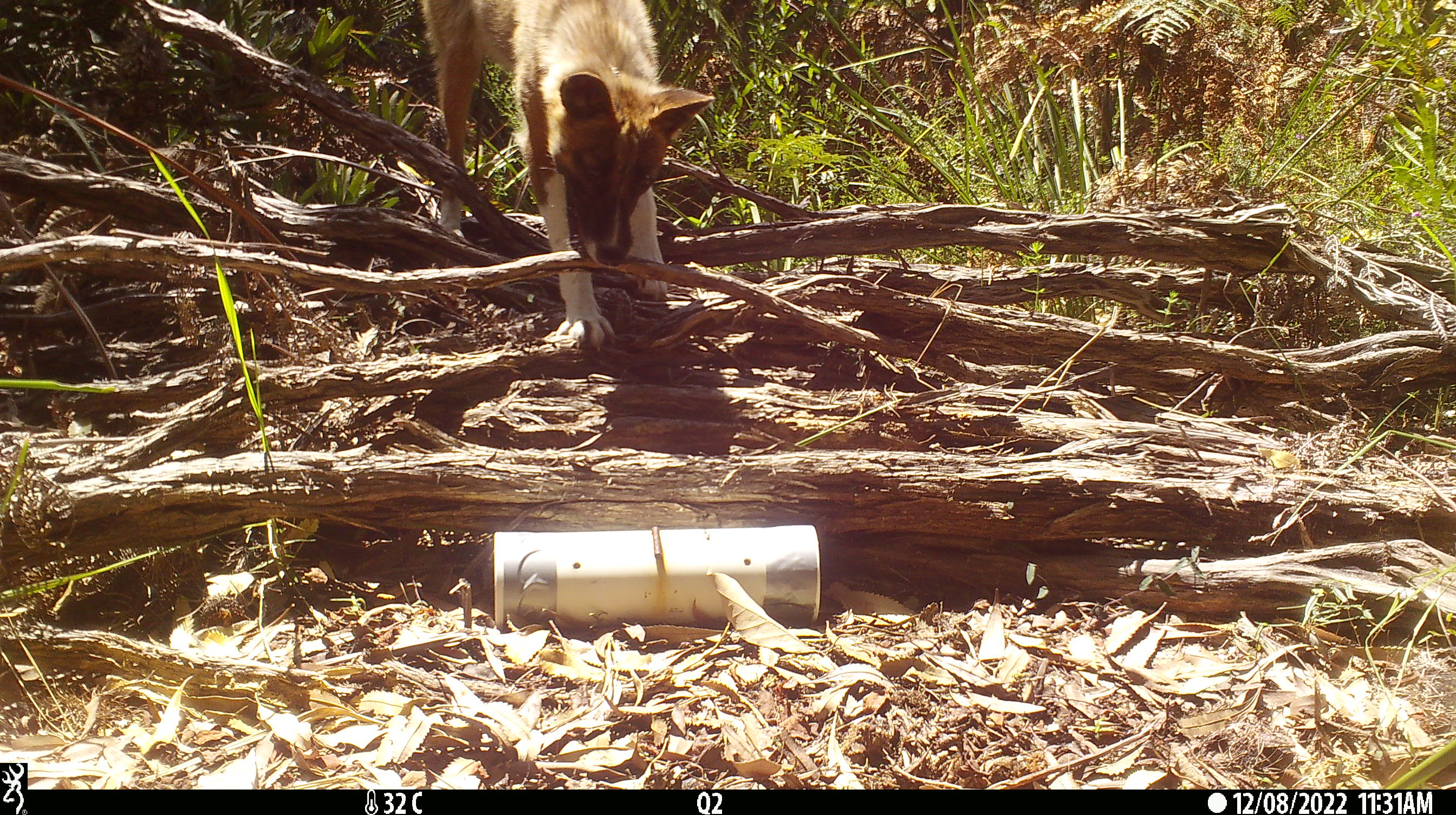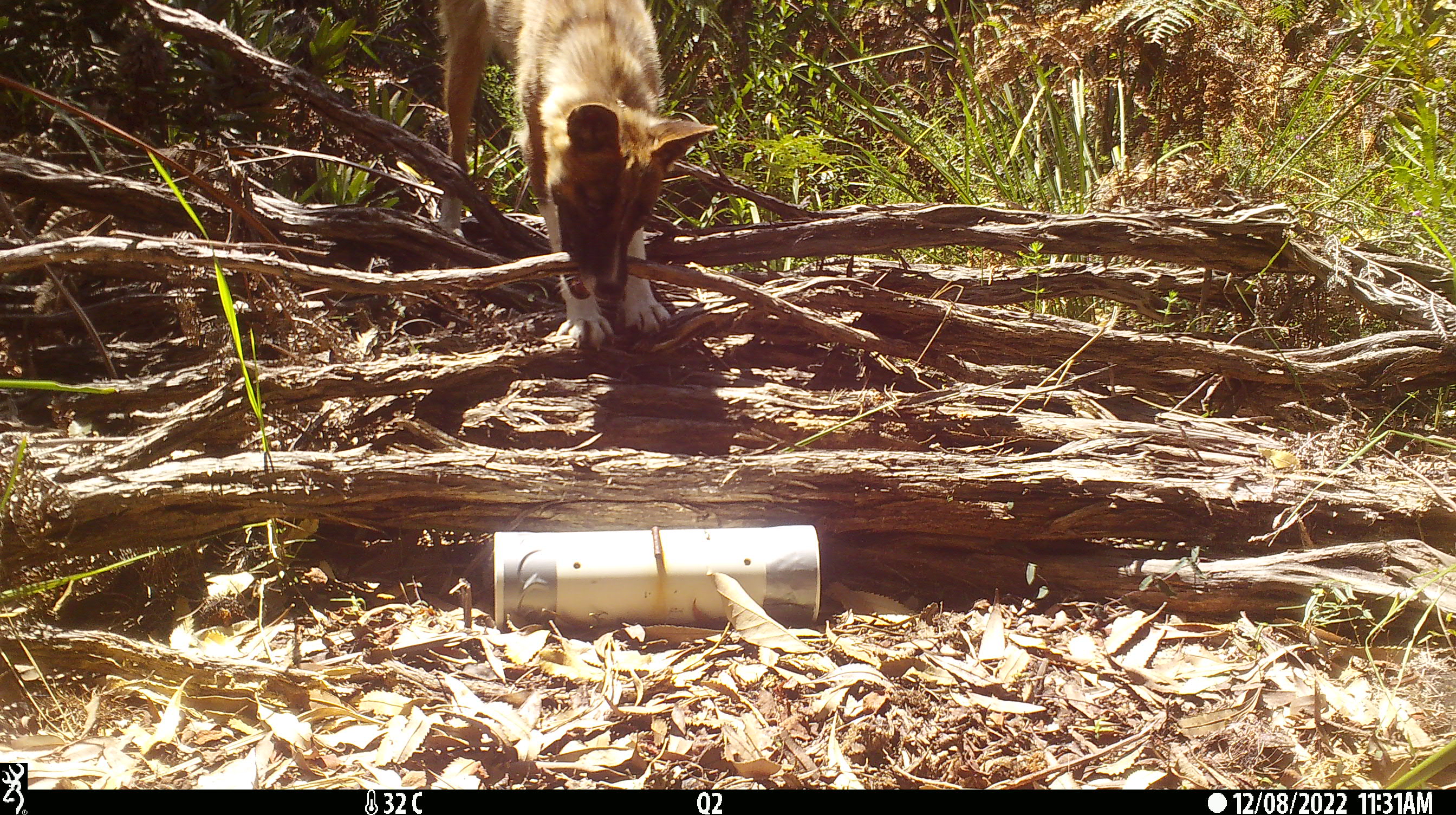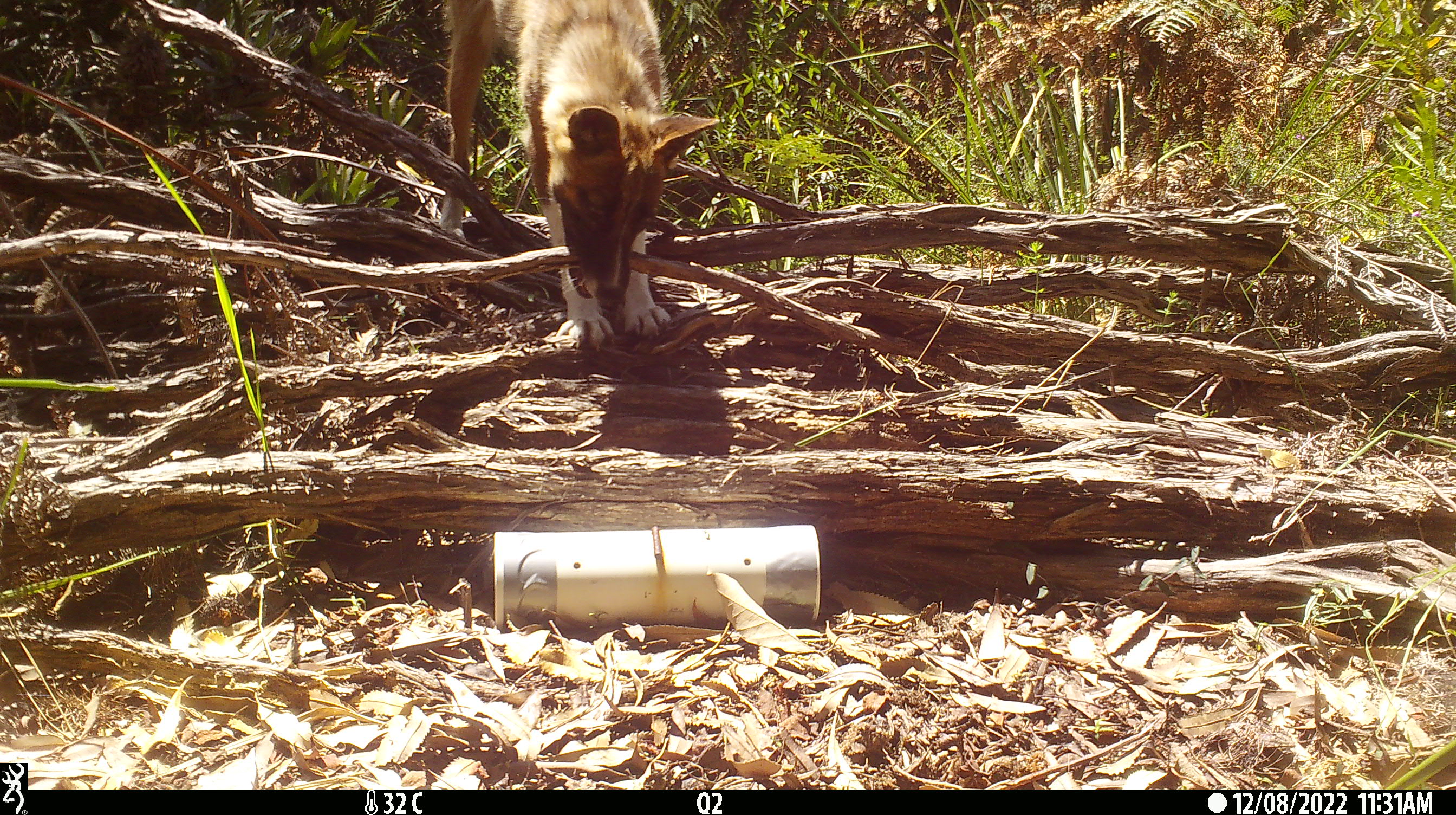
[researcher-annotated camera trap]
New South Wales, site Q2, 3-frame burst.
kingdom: Animalia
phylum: Chordata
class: Mammalia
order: Carnivora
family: Canidae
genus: Canis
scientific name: Canis familiaris dingo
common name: dingo